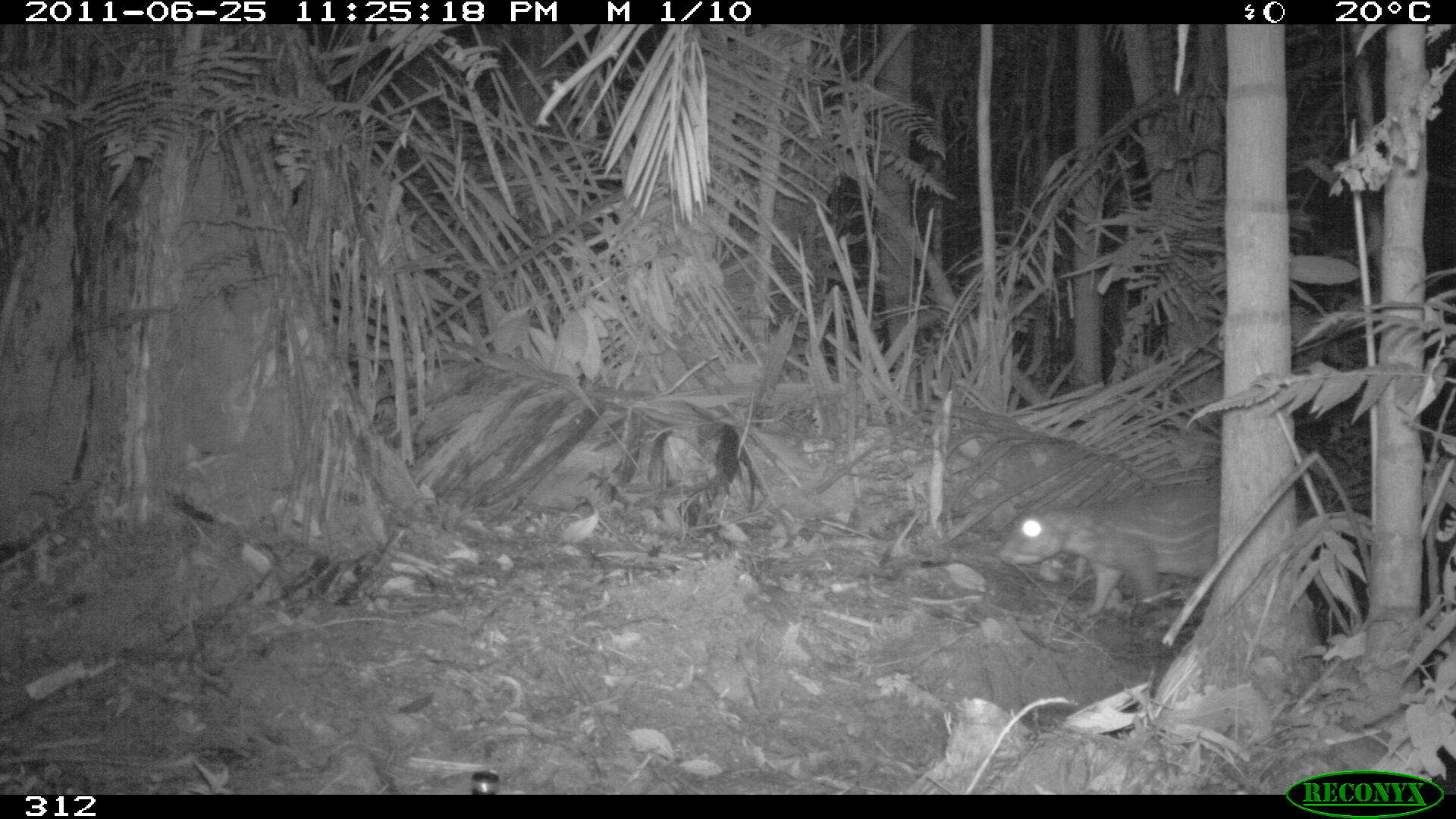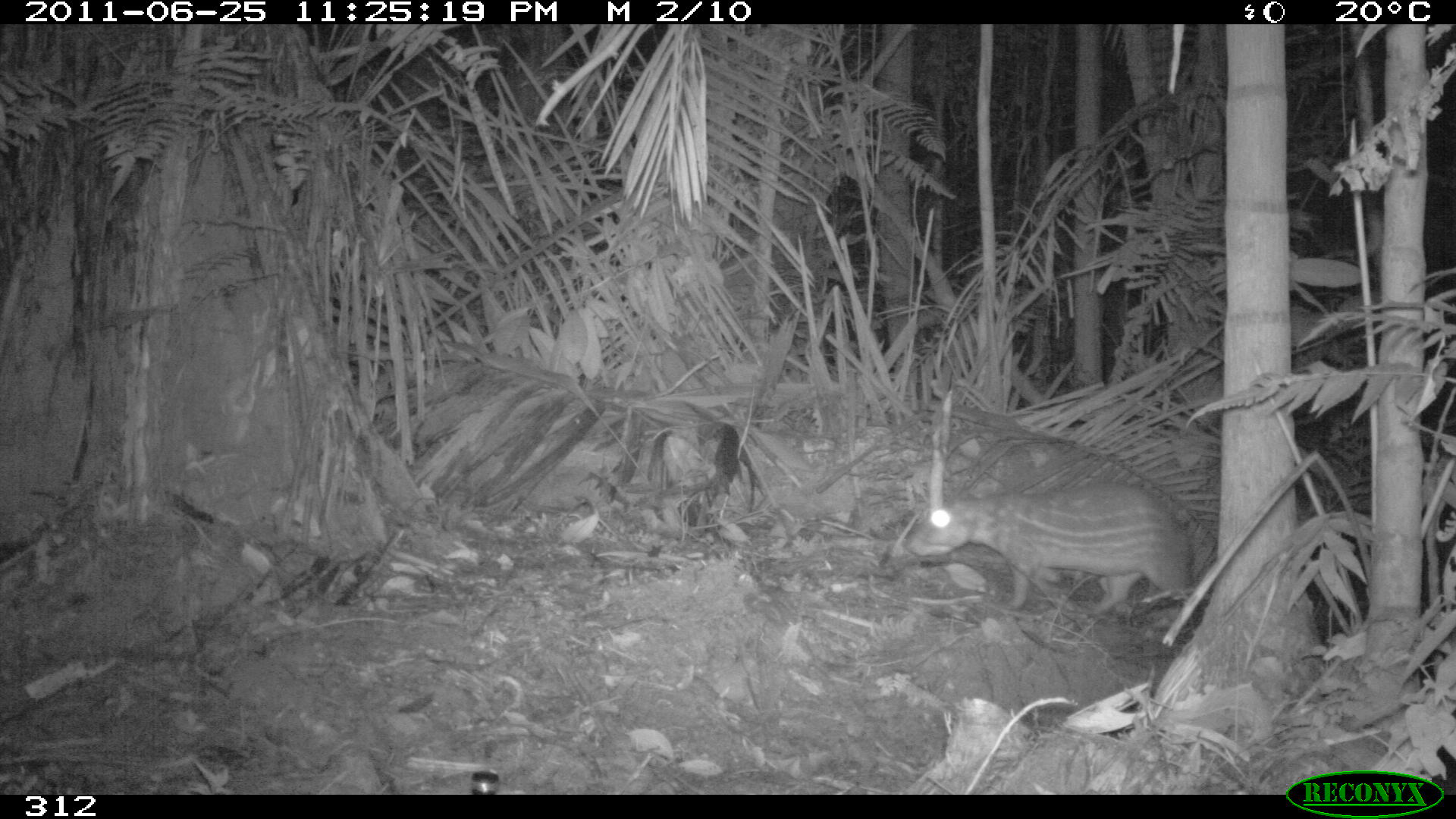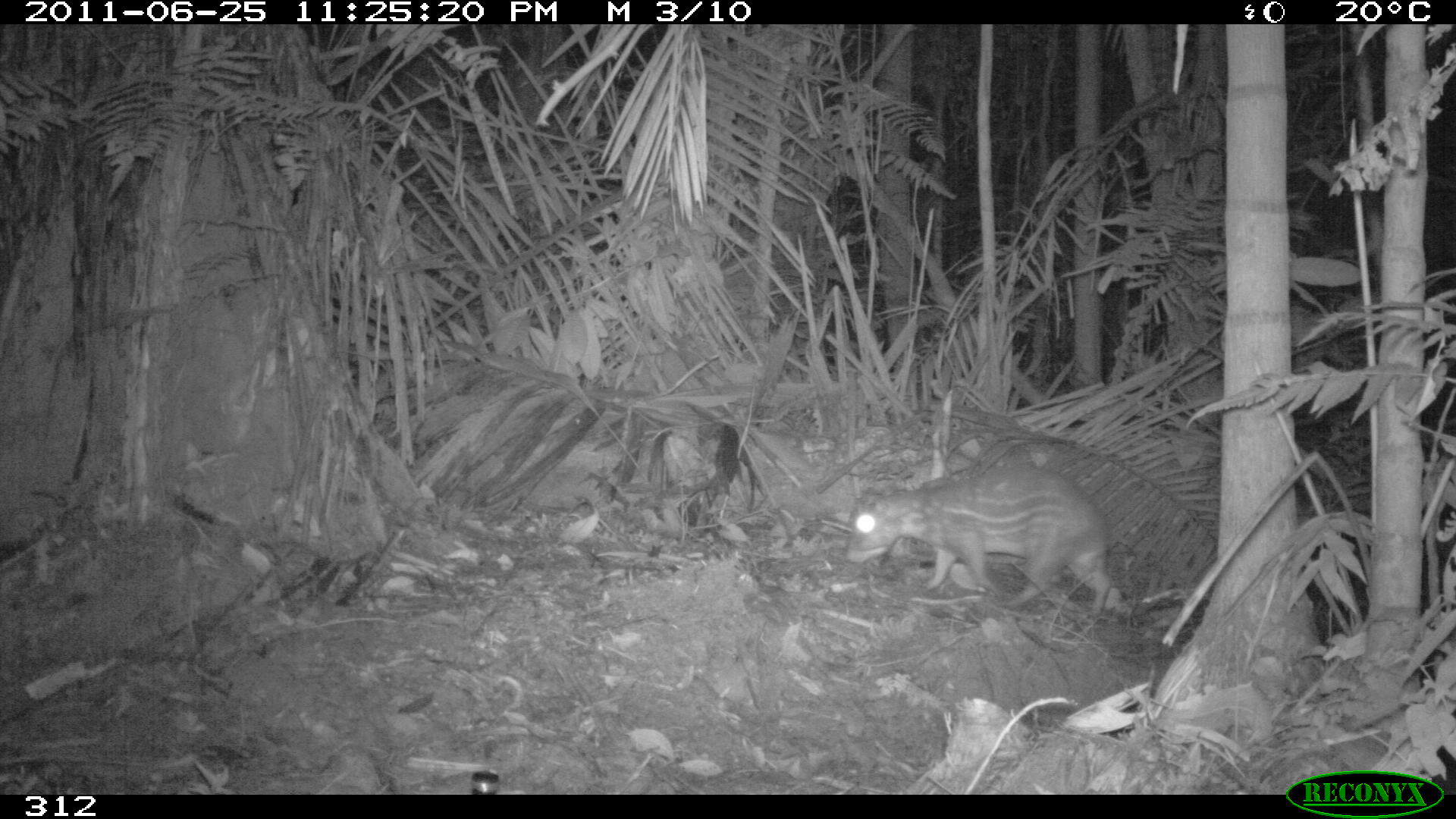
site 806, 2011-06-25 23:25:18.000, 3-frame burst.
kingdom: Animalia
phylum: Chordata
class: Mammalia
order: Rodentia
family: Cuniculidae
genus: Cuniculus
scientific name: Cuniculus paca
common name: spotted paca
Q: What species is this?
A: Cuniculus paca (spotted paca).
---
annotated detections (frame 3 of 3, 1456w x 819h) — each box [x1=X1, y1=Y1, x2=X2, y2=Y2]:
cuniculus paca: [x1=845, y1=464, x2=1112, y2=619]